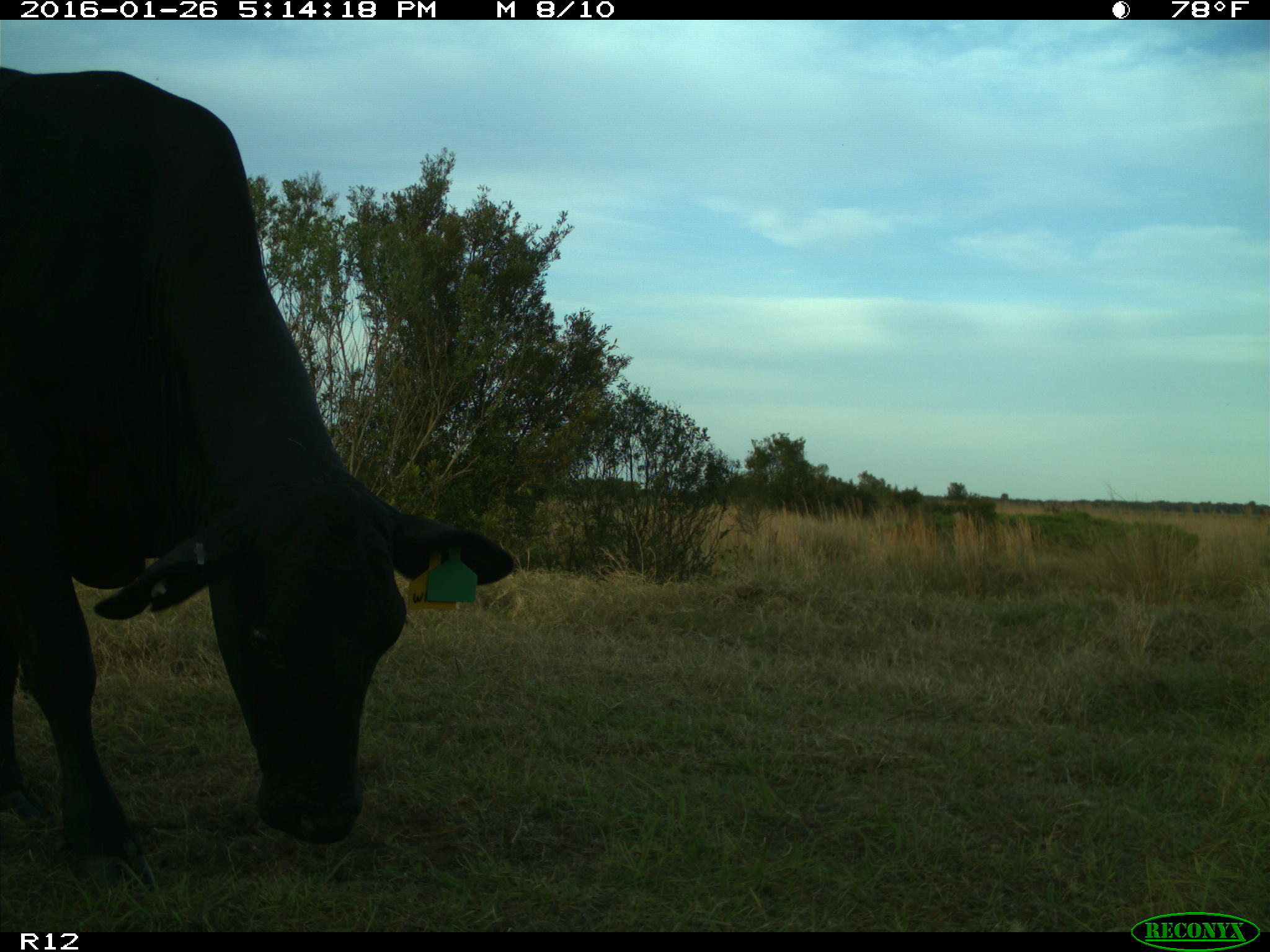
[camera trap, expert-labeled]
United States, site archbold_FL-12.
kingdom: Animalia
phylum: Chordata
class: Mammalia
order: Artiodactyla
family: Bovidae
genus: Bos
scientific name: Bos taurus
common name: domestic cow